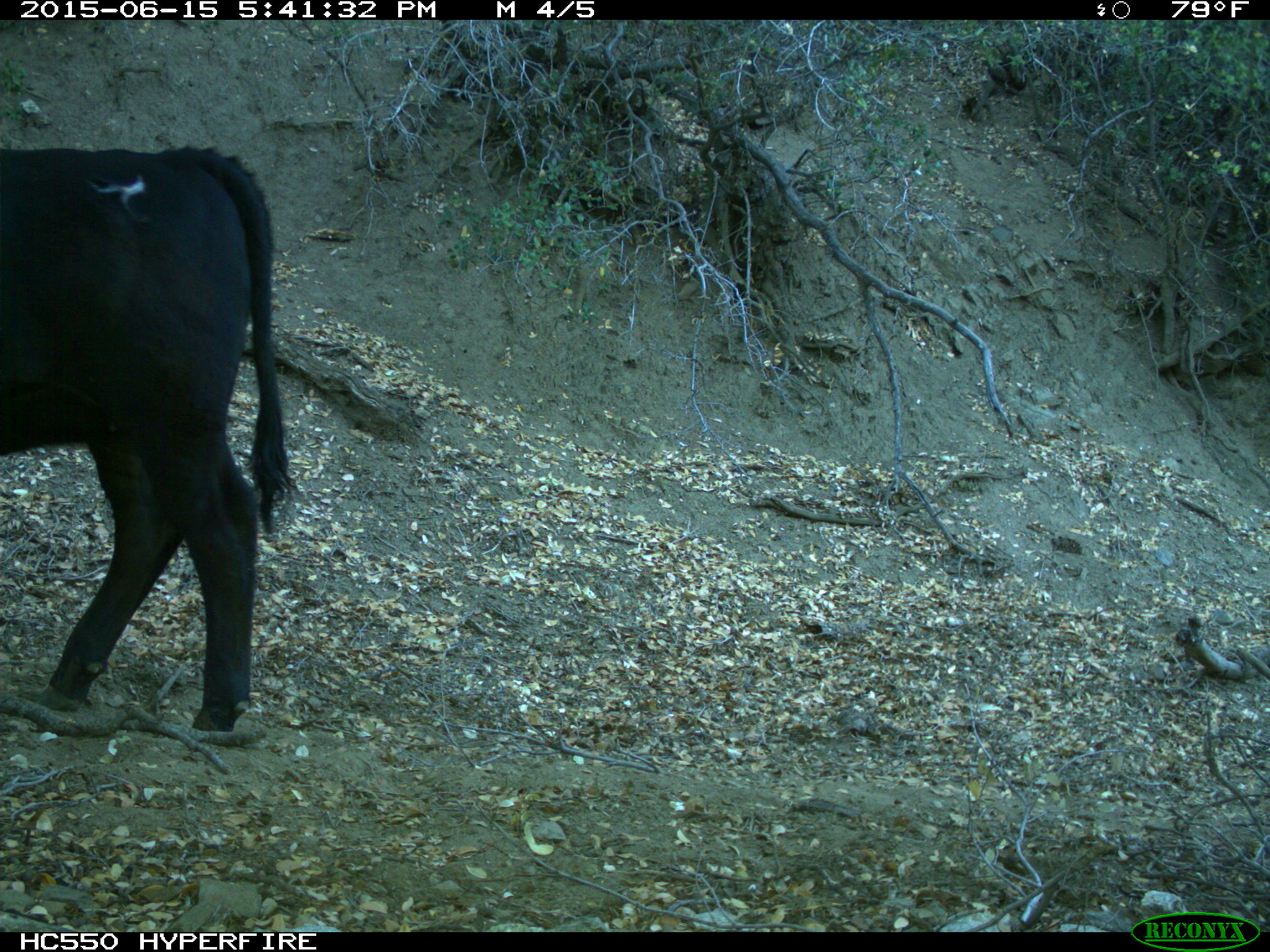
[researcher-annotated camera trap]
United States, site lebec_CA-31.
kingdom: Animalia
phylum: Chordata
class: Mammalia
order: Artiodactyla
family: Bovidae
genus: Bos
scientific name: Bos taurus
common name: domestic cow